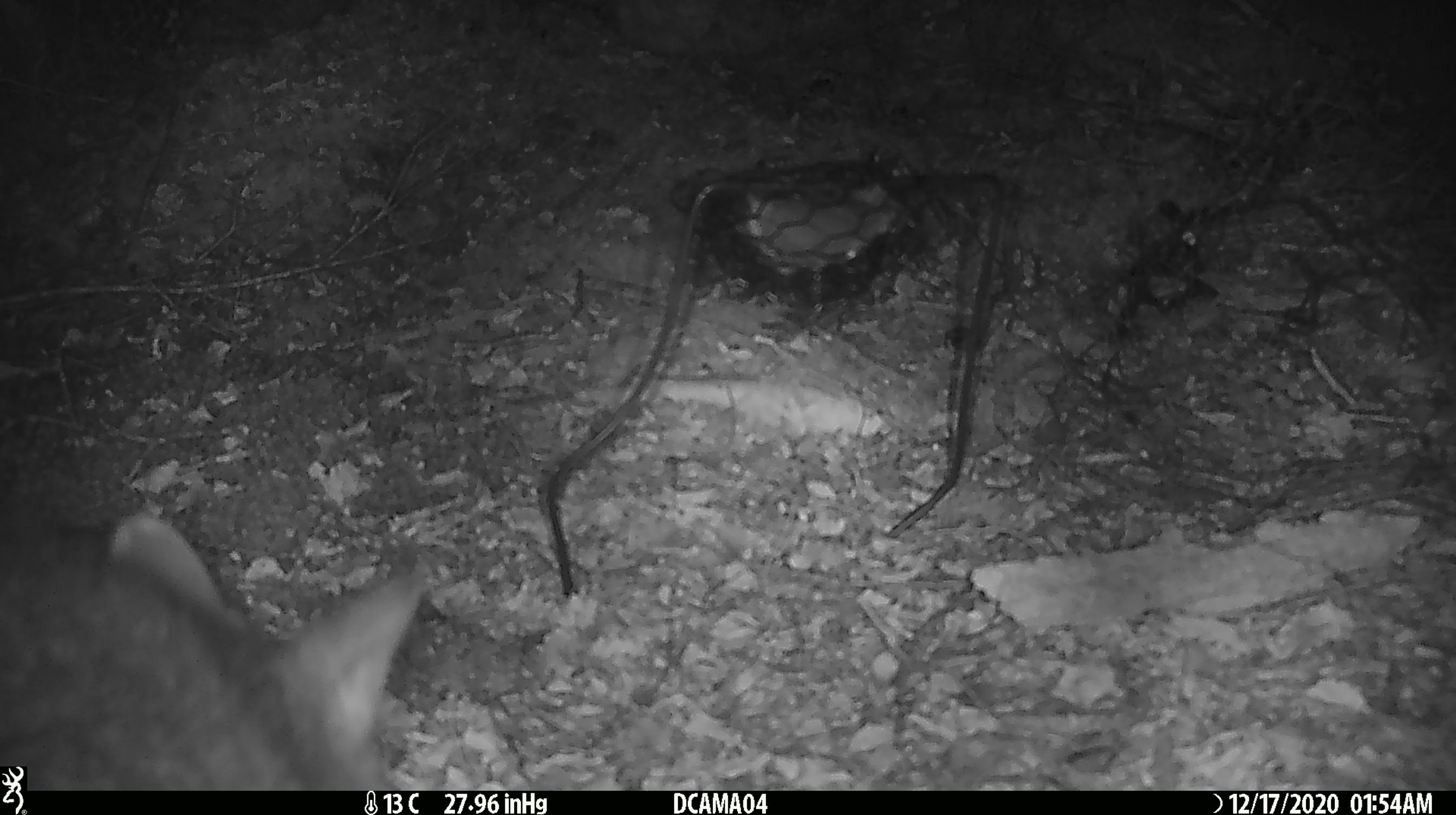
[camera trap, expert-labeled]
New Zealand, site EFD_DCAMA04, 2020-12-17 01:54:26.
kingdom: Animalia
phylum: Chordata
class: Mammalia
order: Diprotodontia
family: Phalangeridae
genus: Trichosurus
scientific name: Trichosurus vulpecula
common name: common brushtail possum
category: possum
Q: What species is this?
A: Possum (common brushtail possum) (Trichosurus vulpecula).